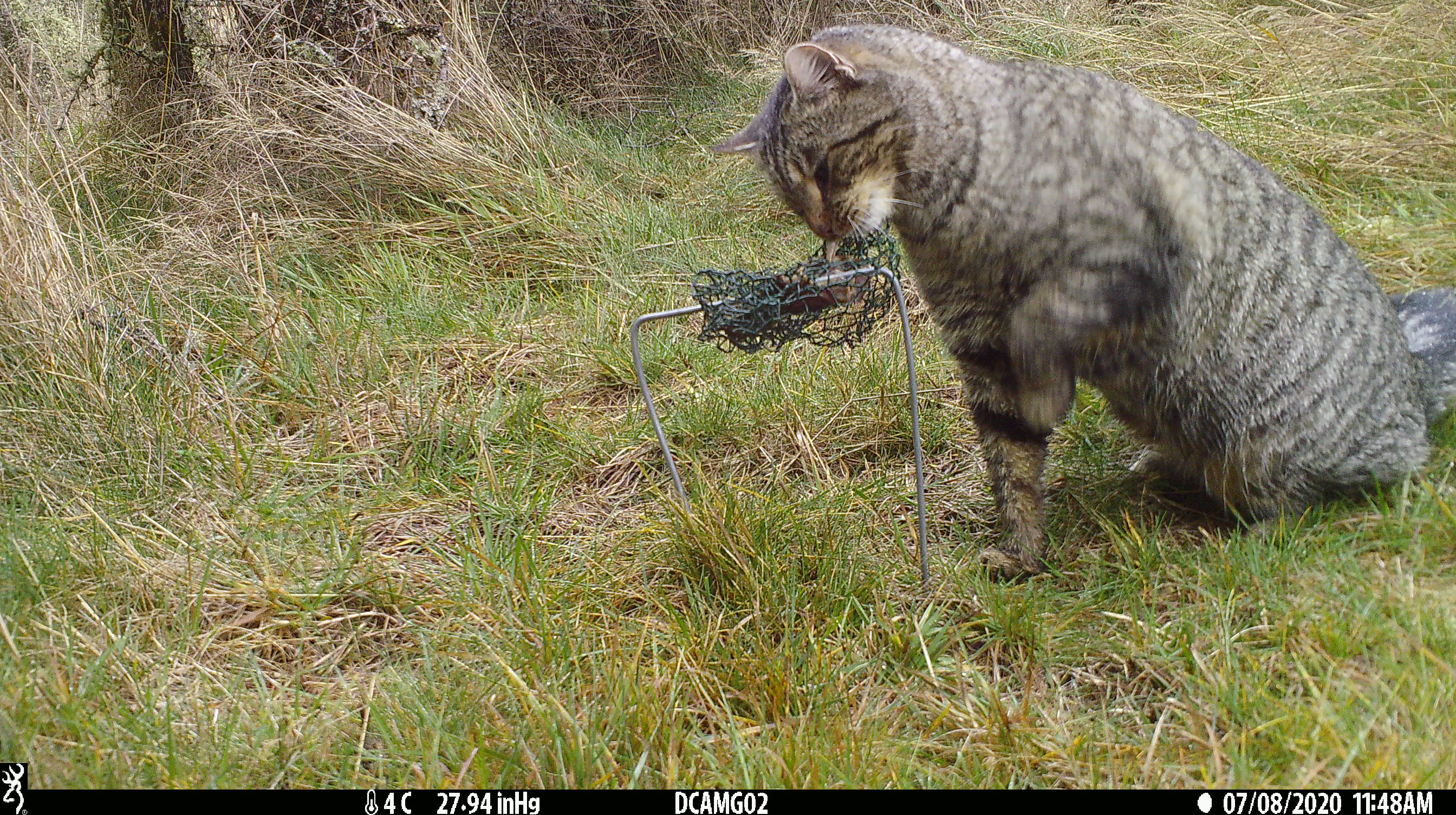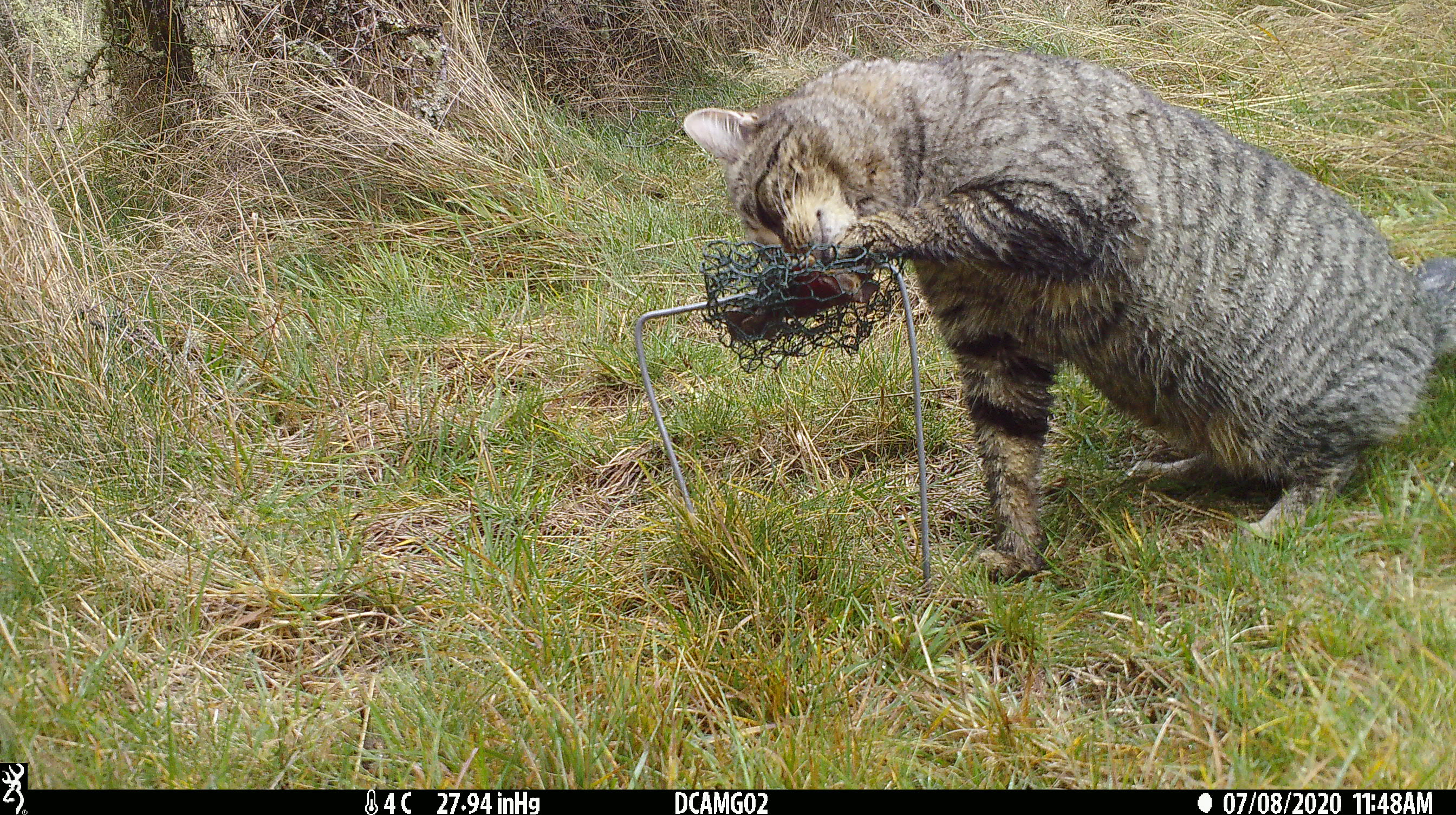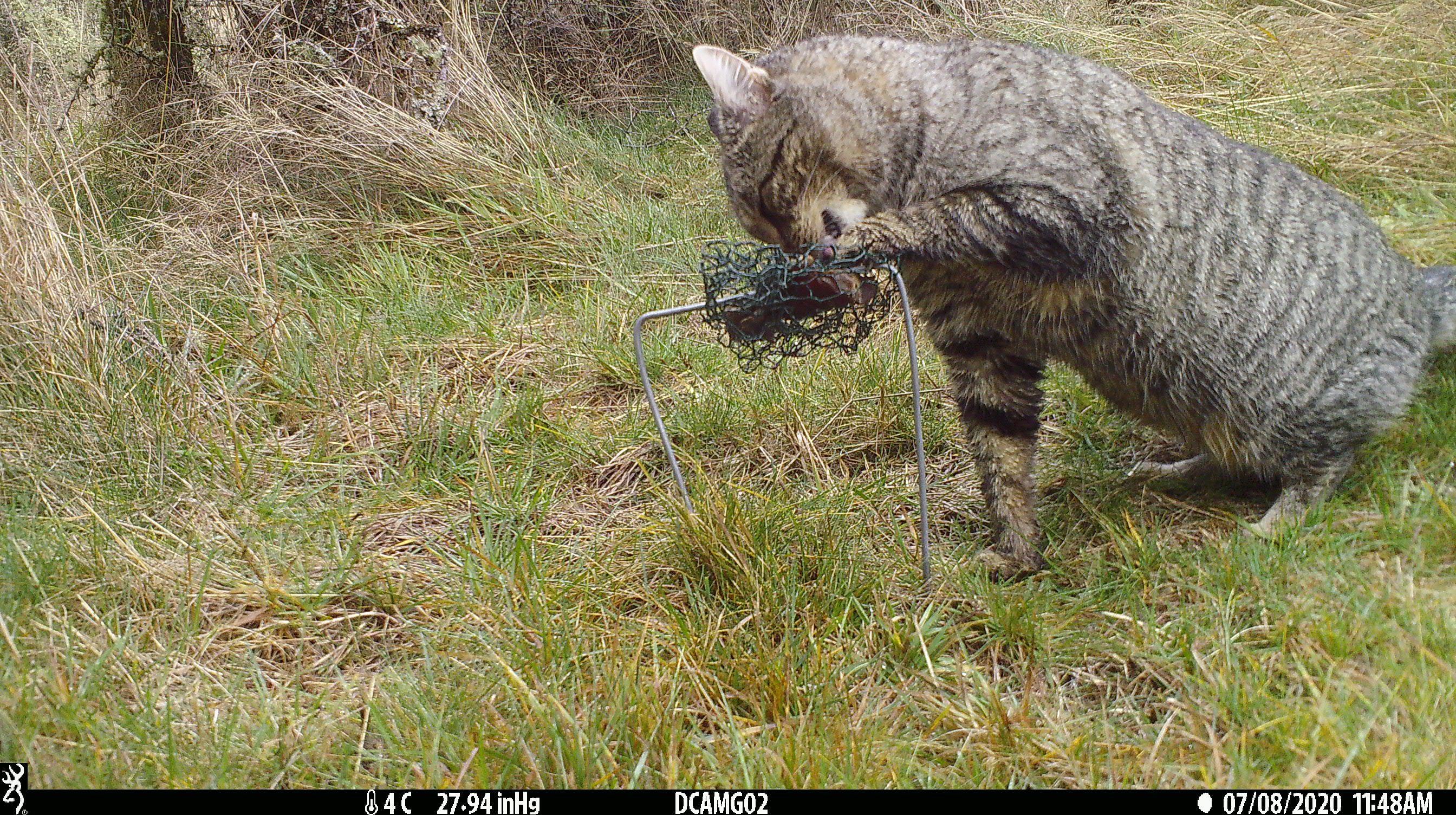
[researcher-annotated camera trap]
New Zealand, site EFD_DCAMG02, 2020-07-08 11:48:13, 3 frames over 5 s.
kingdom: Animalia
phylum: Chordata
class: Mammalia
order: Carnivora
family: Felidae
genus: Felis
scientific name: Felis catus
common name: domestic cat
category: cat